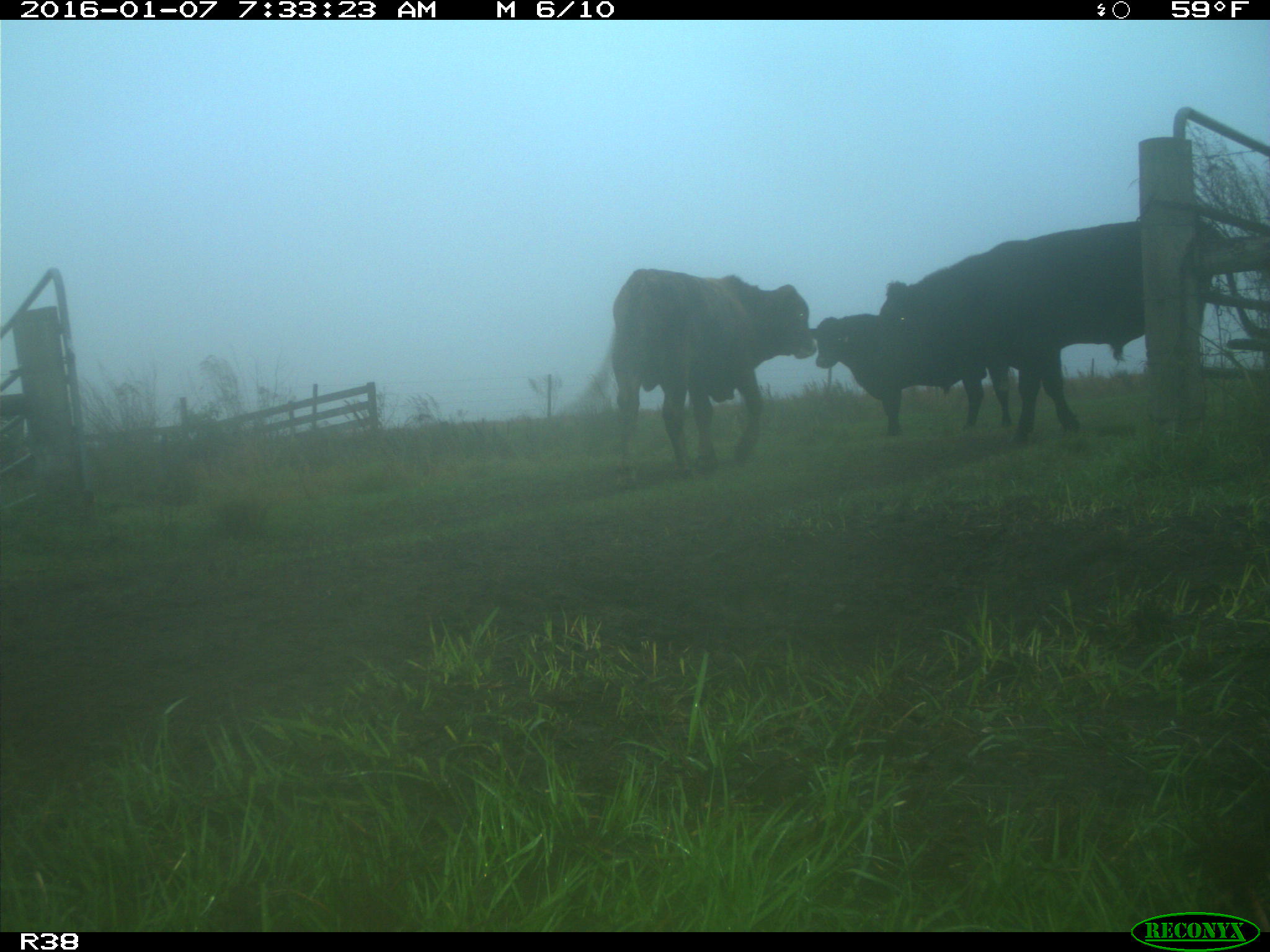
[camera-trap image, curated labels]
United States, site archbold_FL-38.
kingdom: Animalia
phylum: Chordata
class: Mammalia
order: Artiodactyla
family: Bovidae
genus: Bos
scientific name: Bos taurus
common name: domestic cow